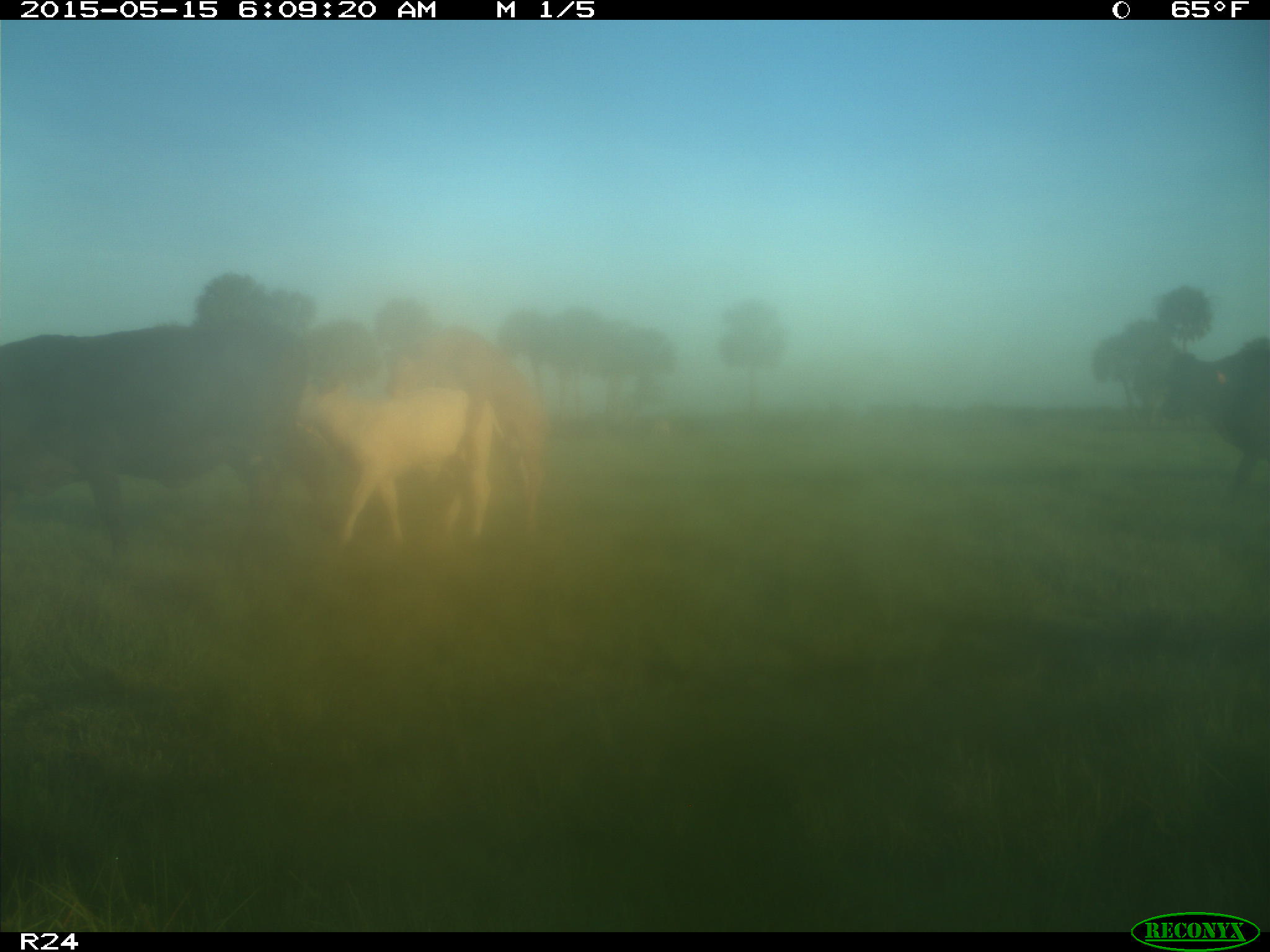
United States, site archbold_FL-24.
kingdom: Animalia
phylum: Chordata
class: Mammalia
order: Artiodactyla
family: Bovidae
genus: Bos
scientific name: Bos taurus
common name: domestic cow